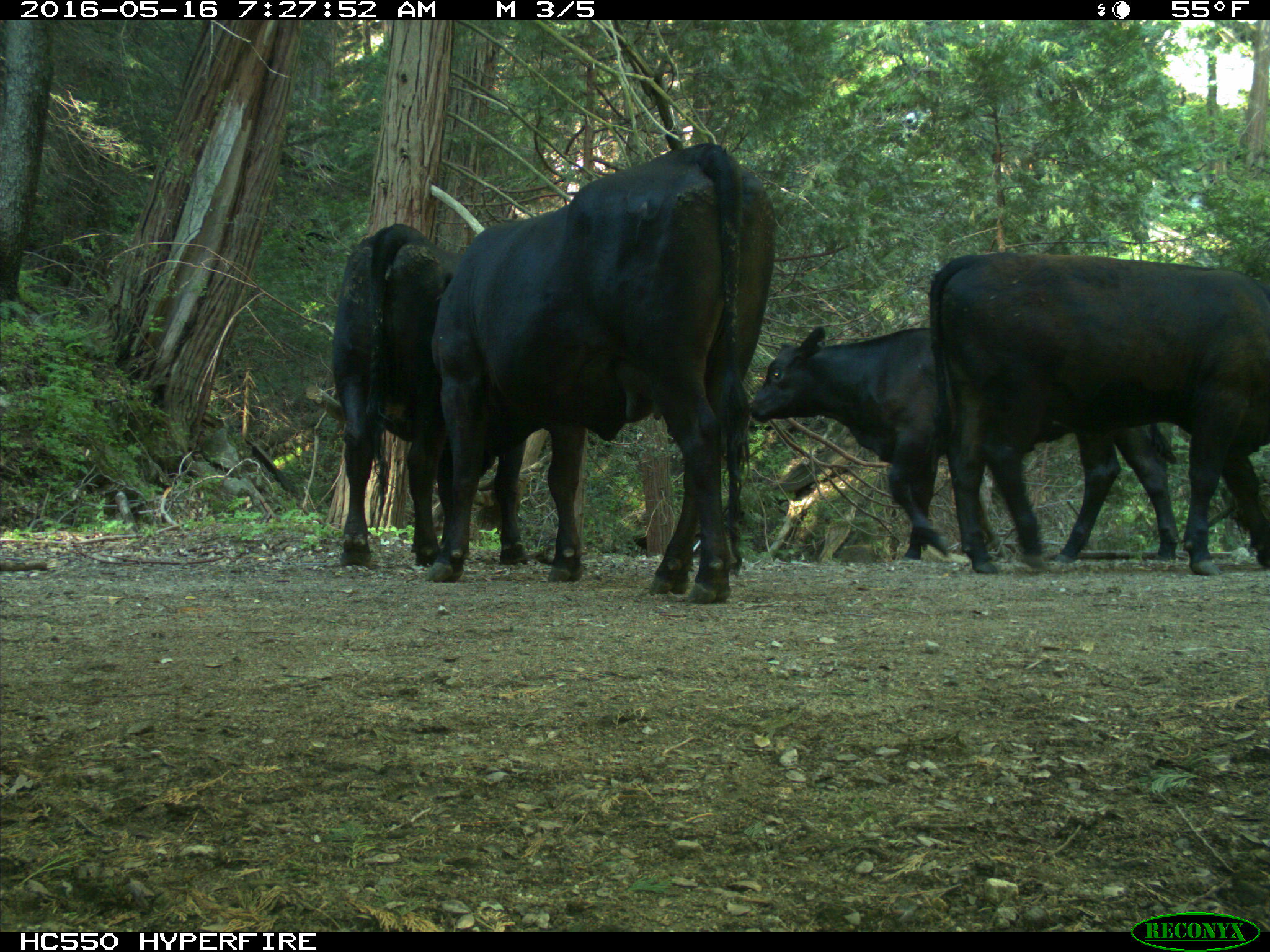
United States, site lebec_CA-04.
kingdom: Animalia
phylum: Chordata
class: Mammalia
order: Artiodactyla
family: Bovidae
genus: Bos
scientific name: Bos taurus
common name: domestic cow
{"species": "Bos taurus (domestic cow)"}